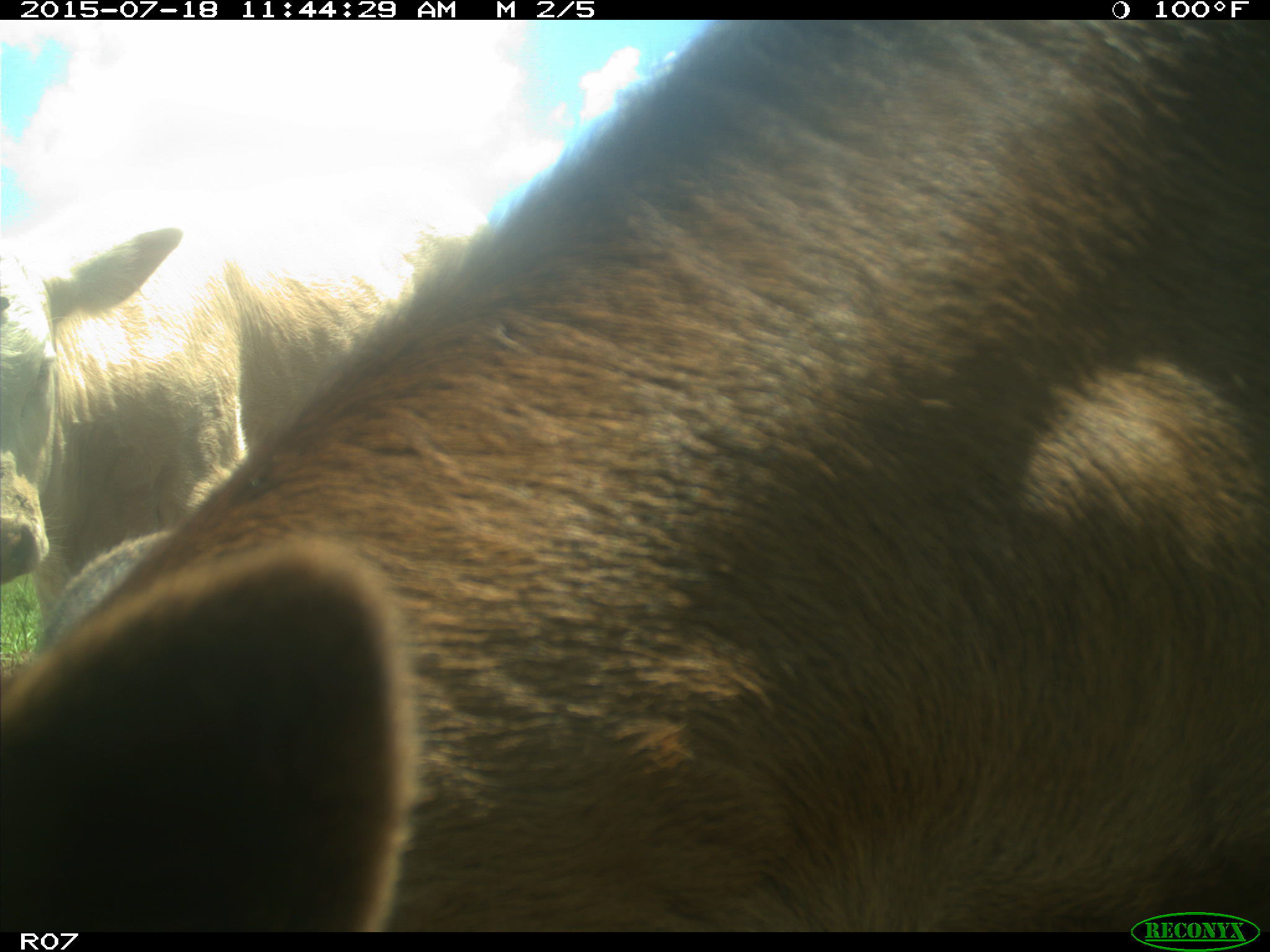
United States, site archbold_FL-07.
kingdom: Animalia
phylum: Chordata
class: Mammalia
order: Artiodactyla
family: Bovidae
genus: Bos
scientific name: Bos taurus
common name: domestic cow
Bos taurus (domestic cow).